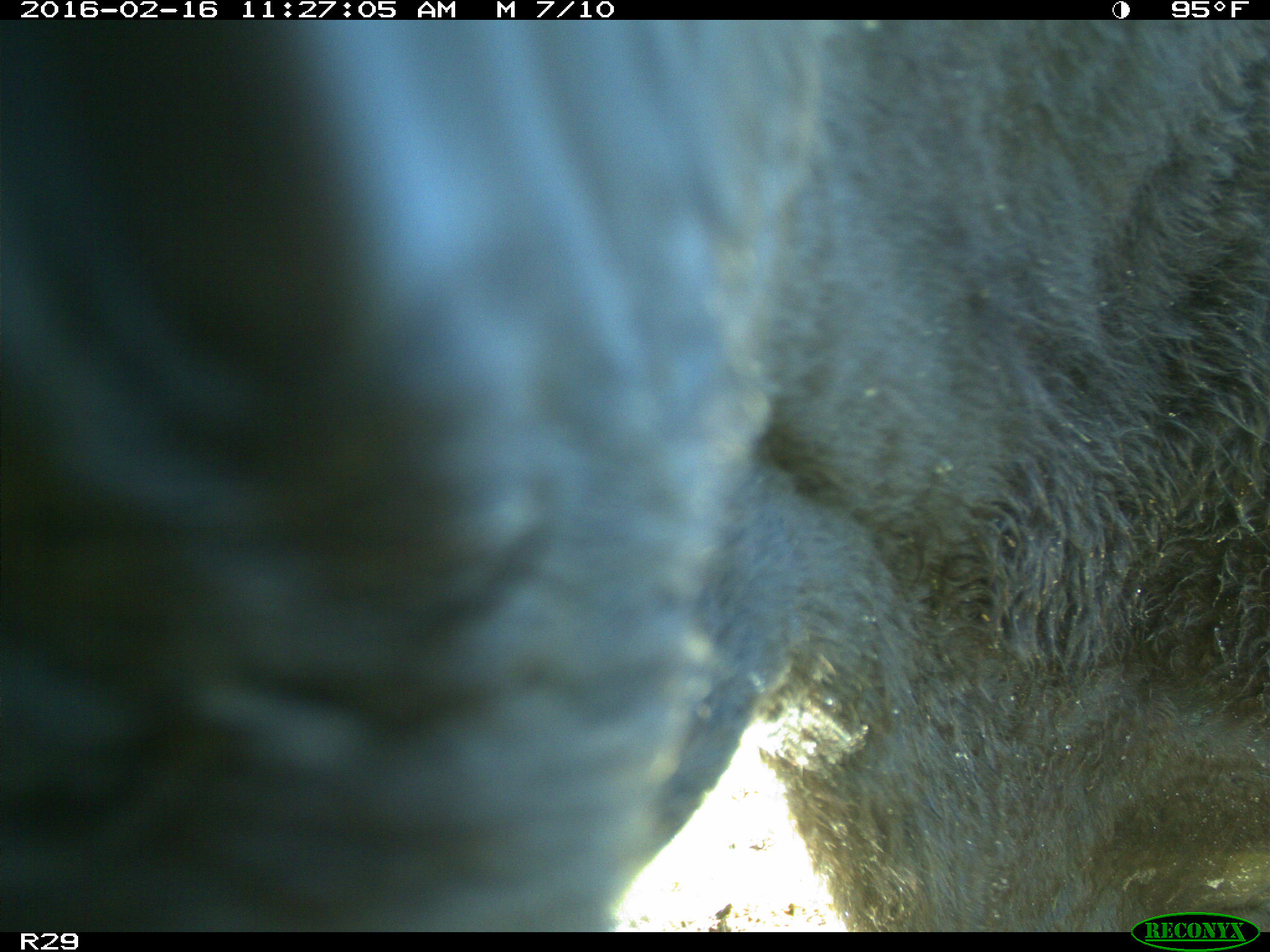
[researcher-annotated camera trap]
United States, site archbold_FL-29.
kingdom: Animalia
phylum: Chordata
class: Mammalia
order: Artiodactyla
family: Bovidae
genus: Bos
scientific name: Bos taurus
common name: domestic cow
Bos taurus (domestic cow).